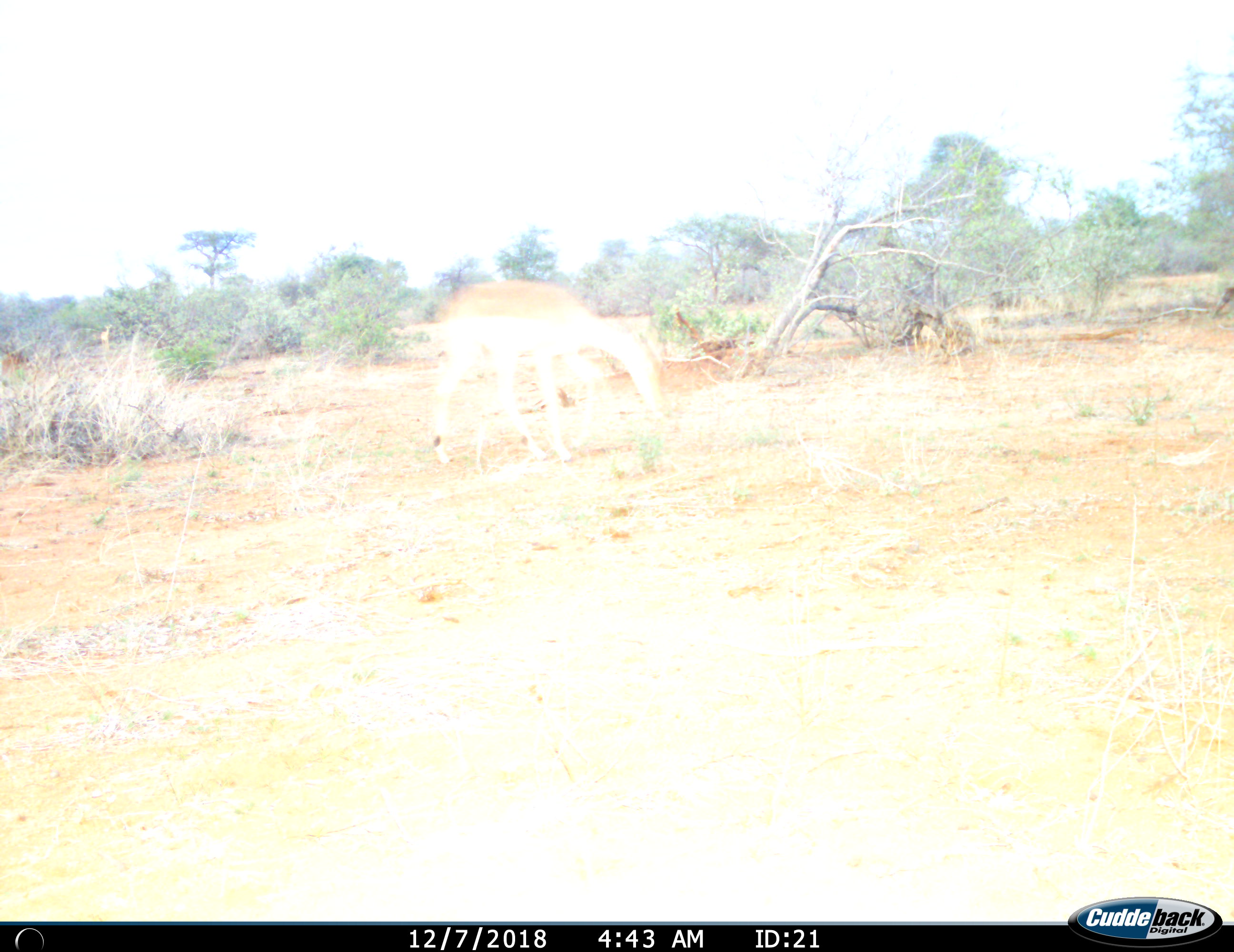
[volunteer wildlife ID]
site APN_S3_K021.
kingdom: Animalia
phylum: Chordata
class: Mammalia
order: Artiodactyla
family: Bovidae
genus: Aepyceros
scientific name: Aepyceros melampus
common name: impala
Impala (Aepyceros melampus), count 1. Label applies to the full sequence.